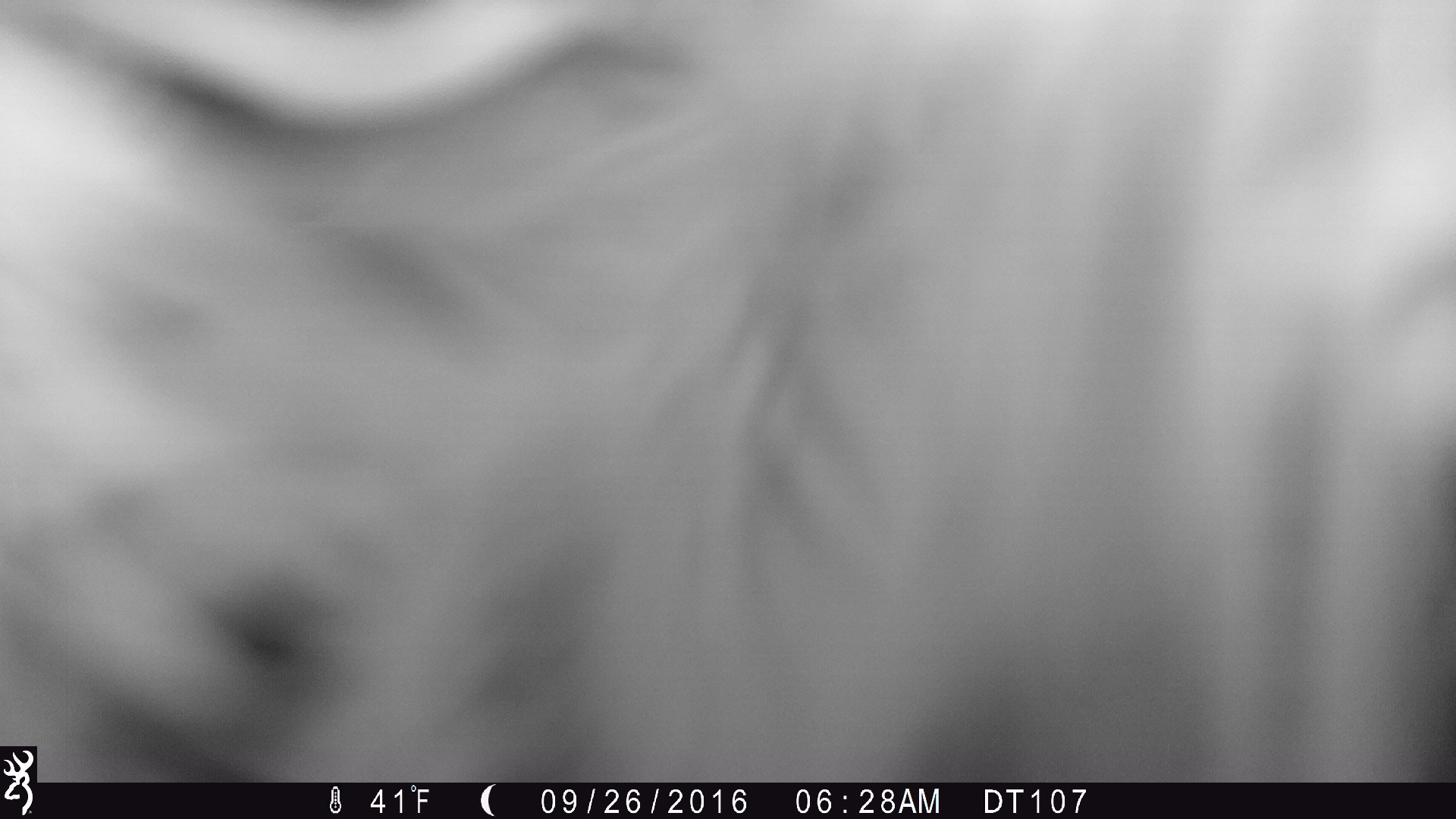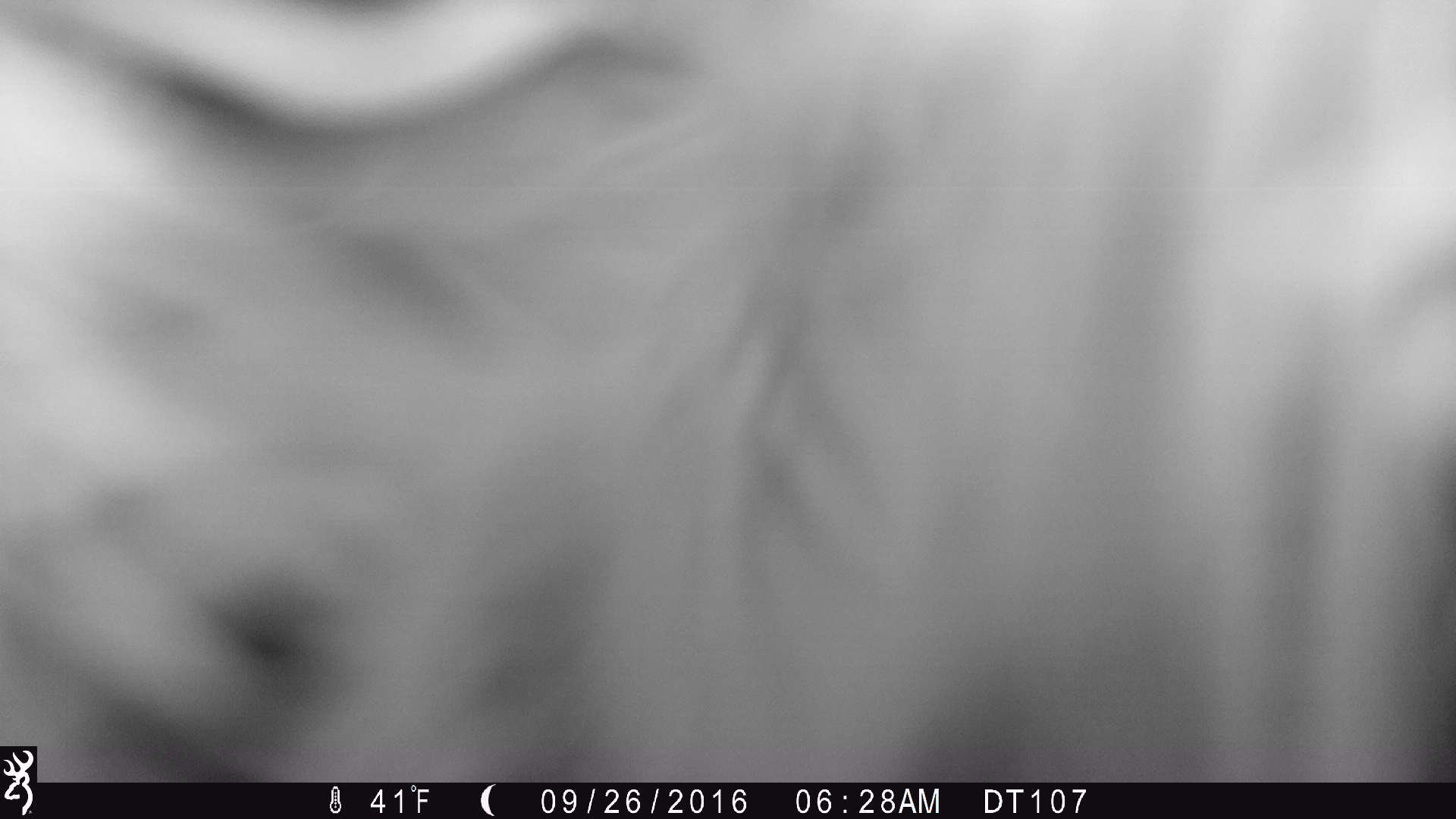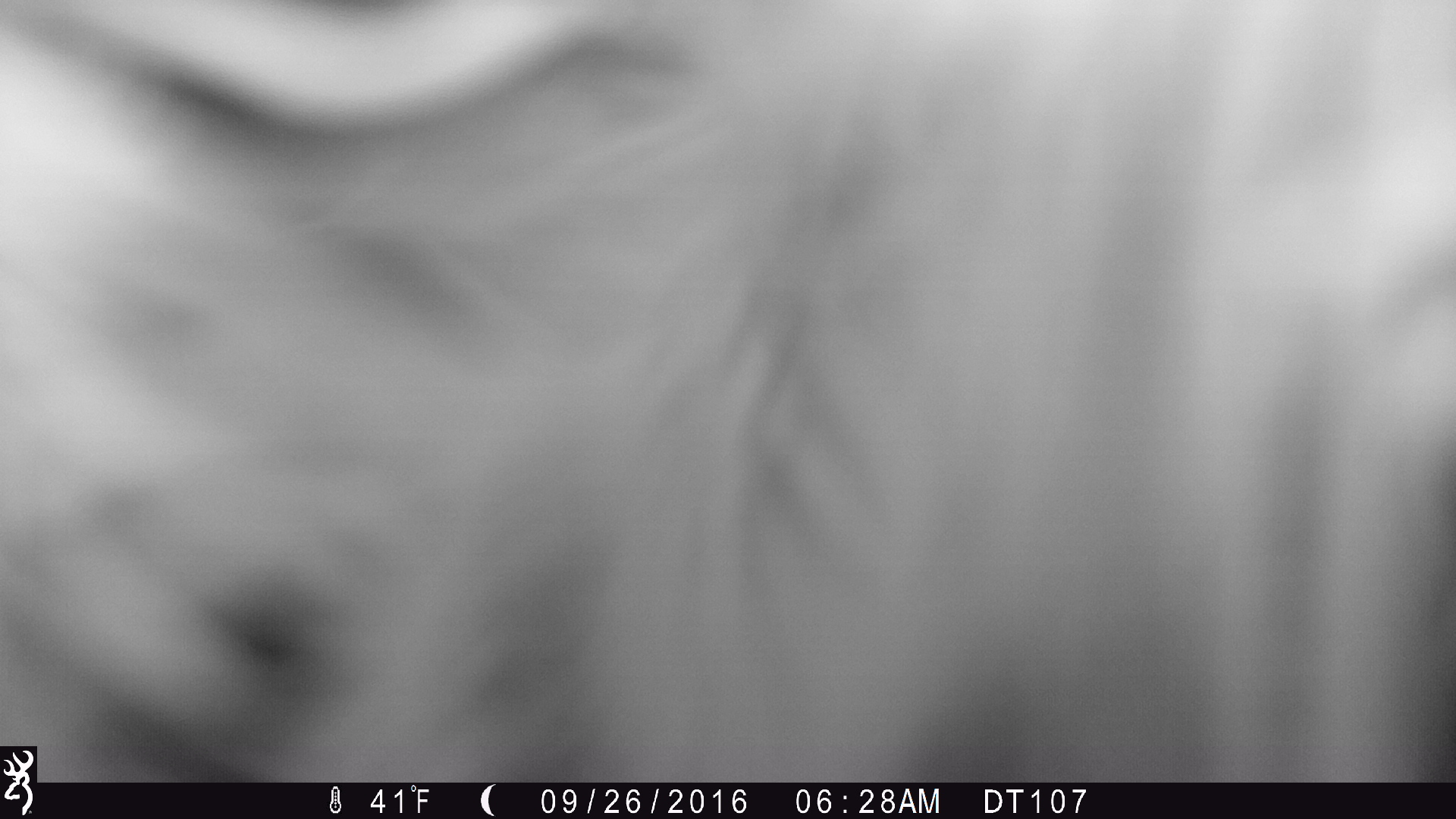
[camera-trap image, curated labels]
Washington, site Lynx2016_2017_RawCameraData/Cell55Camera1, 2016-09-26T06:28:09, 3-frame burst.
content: unidentified animal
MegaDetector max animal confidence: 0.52